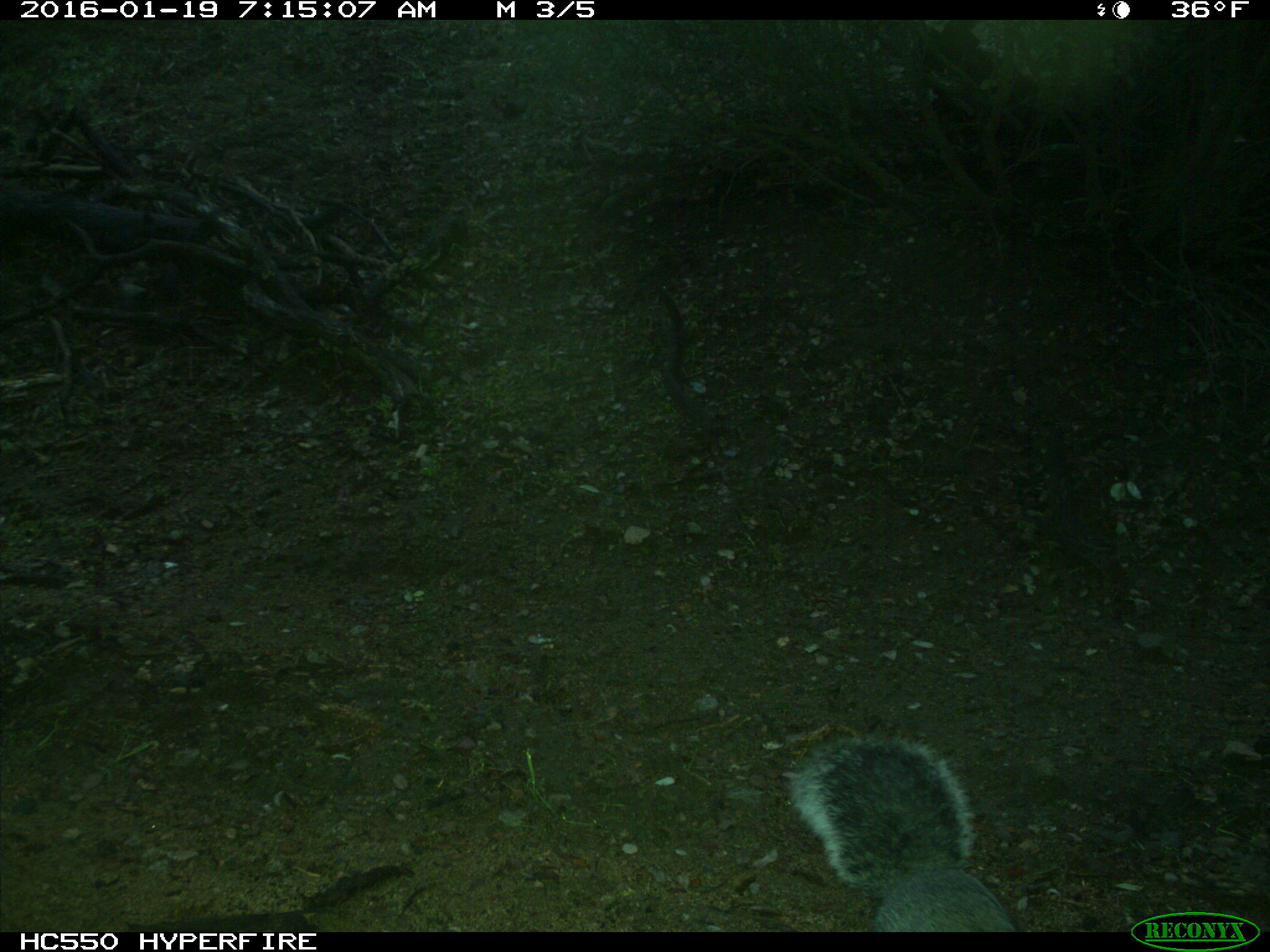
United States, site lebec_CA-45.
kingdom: Animalia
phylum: Chordata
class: Mammalia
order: Rodentia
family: Sciuridae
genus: Sciurus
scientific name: Sciurus carolinensis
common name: eastern gray squirrel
Sciurus carolinensis (eastern gray squirrel).